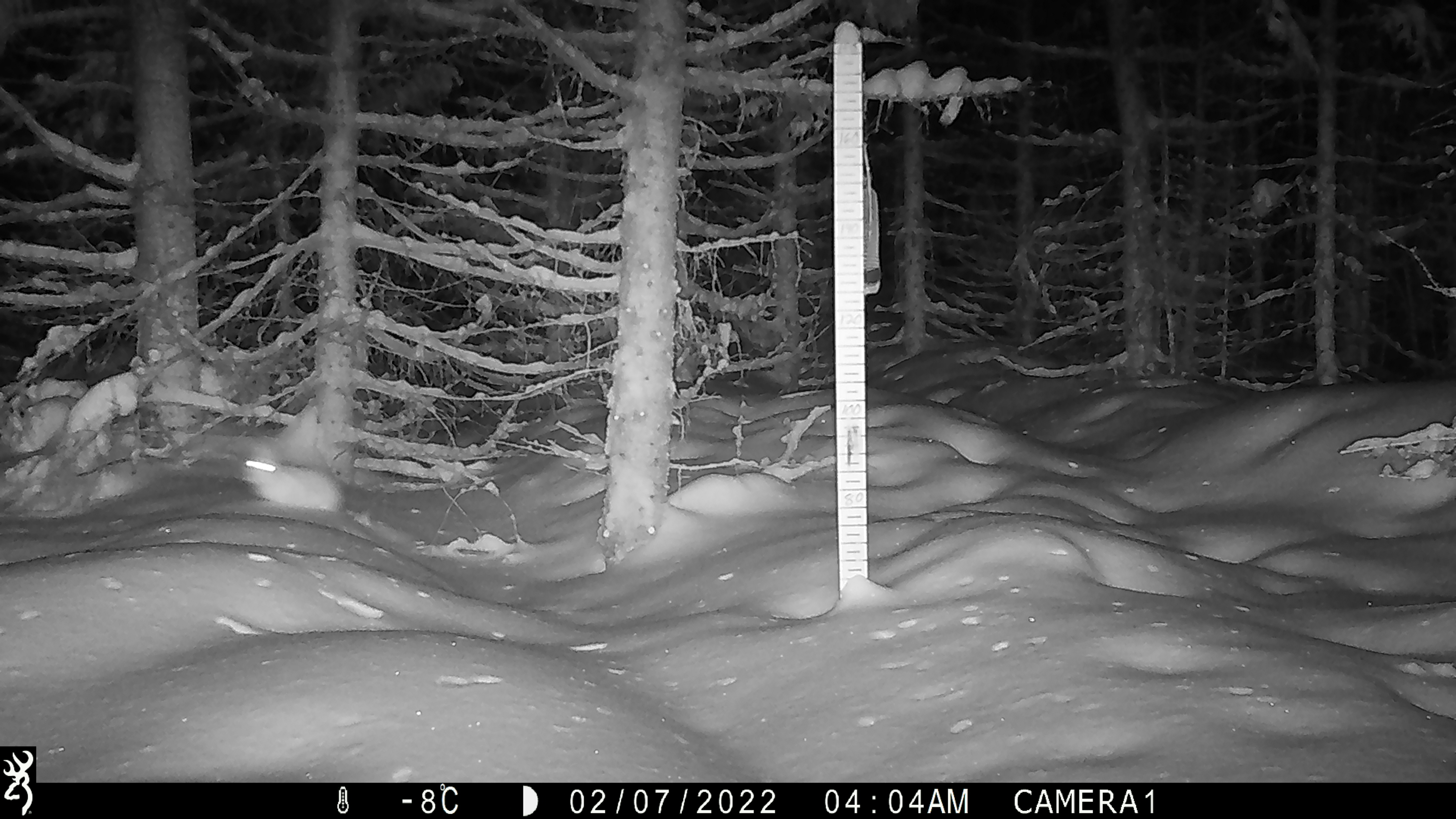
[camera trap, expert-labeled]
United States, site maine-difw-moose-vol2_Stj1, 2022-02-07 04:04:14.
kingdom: Animalia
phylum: Chordata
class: Mammalia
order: Lagomorpha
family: Leporidae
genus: Lepus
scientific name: Lepus americanus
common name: snowshoe hare